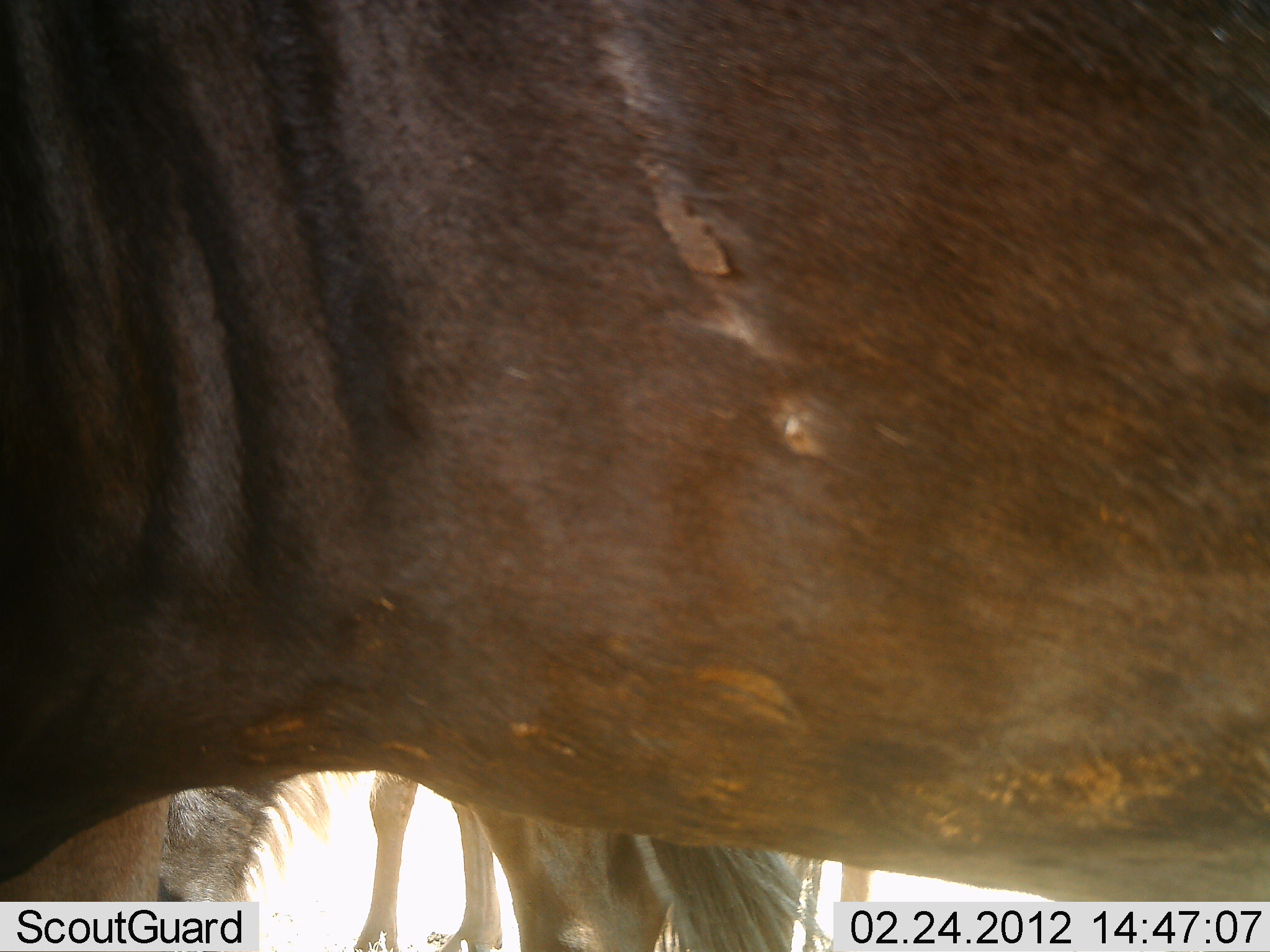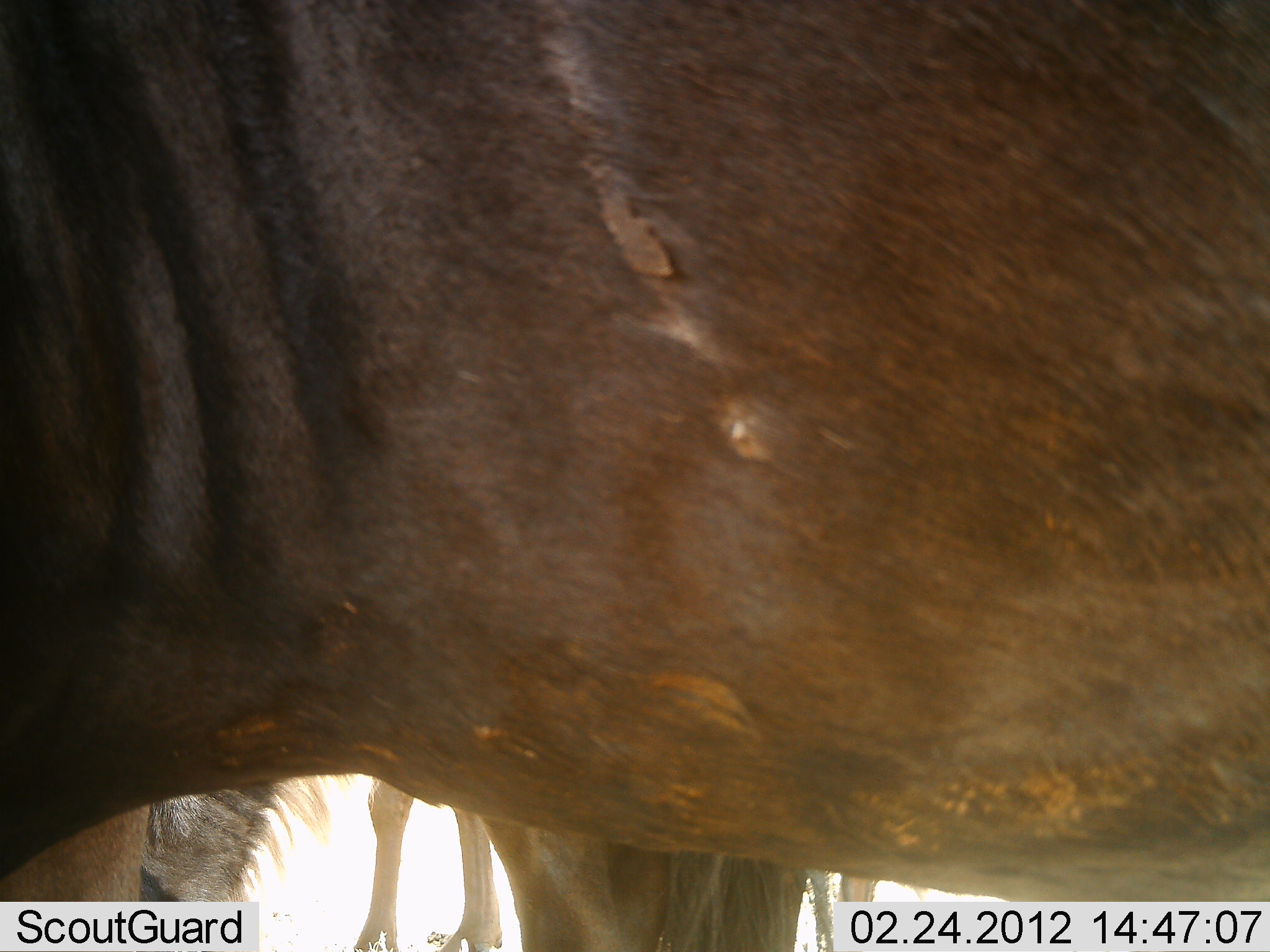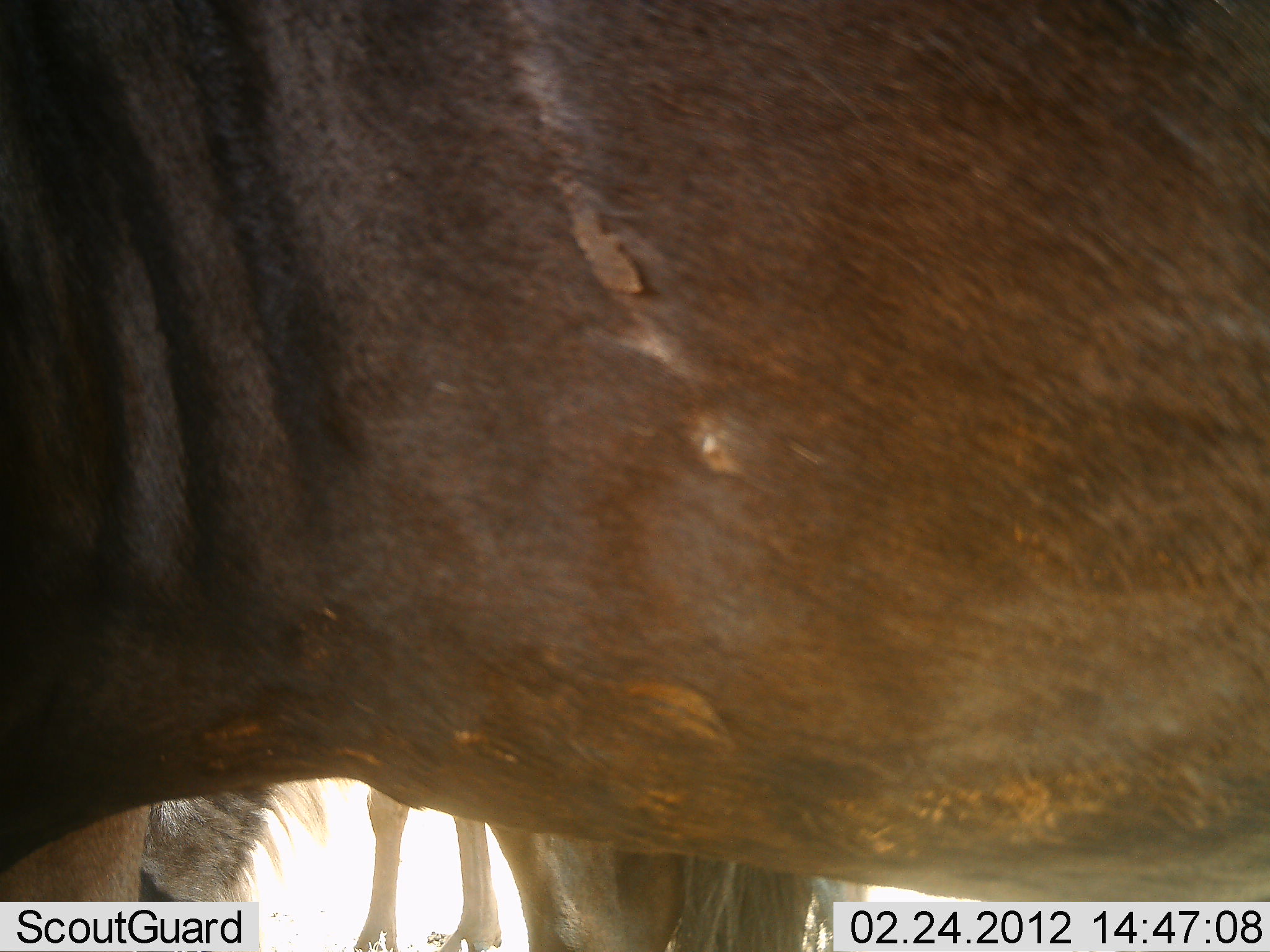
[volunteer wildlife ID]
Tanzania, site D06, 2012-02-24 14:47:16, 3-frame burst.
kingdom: Animalia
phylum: Chordata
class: Mammalia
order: Artiodactyla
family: Bovidae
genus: Connochaetes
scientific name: Connochaetes taurinus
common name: blue wildebeest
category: wildebeest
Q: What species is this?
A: Wildebeest (blue wildebeest) (Connochaetes taurinus).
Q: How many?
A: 3.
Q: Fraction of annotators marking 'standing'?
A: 94%.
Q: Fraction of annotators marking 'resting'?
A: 6%.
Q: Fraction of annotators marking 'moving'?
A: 0%.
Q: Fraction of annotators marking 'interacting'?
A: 0%.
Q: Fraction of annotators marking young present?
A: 12%.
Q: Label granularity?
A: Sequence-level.